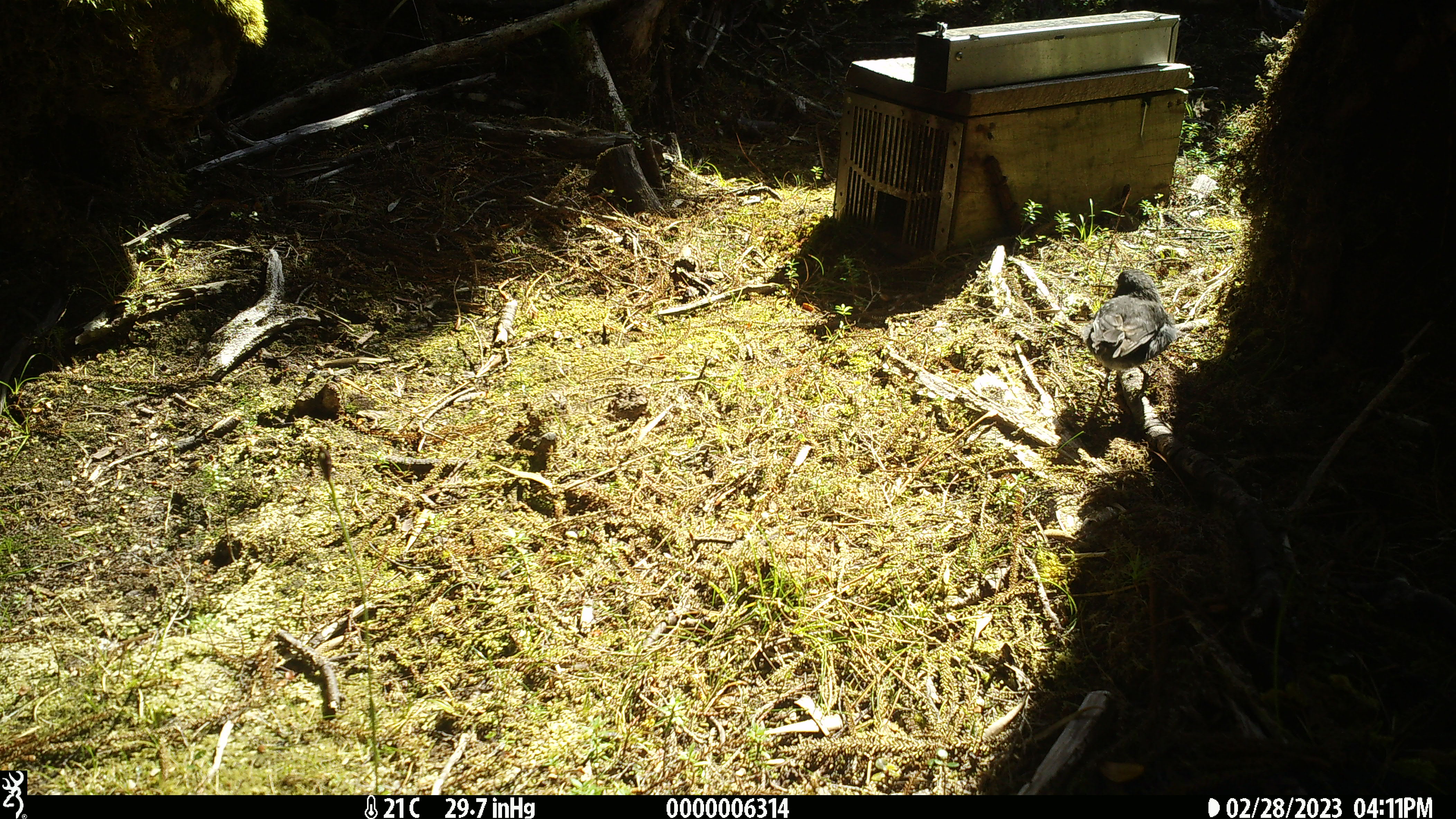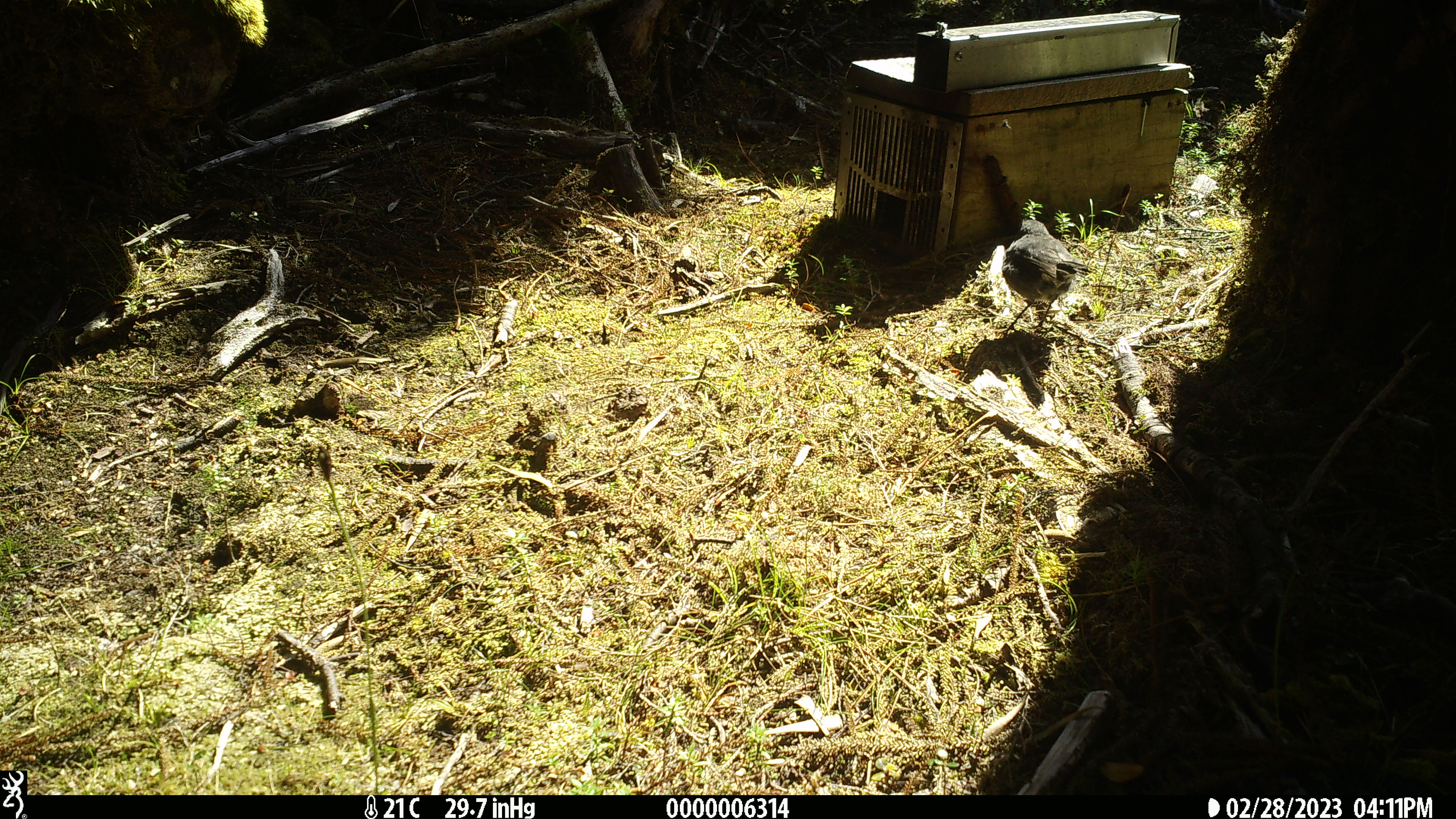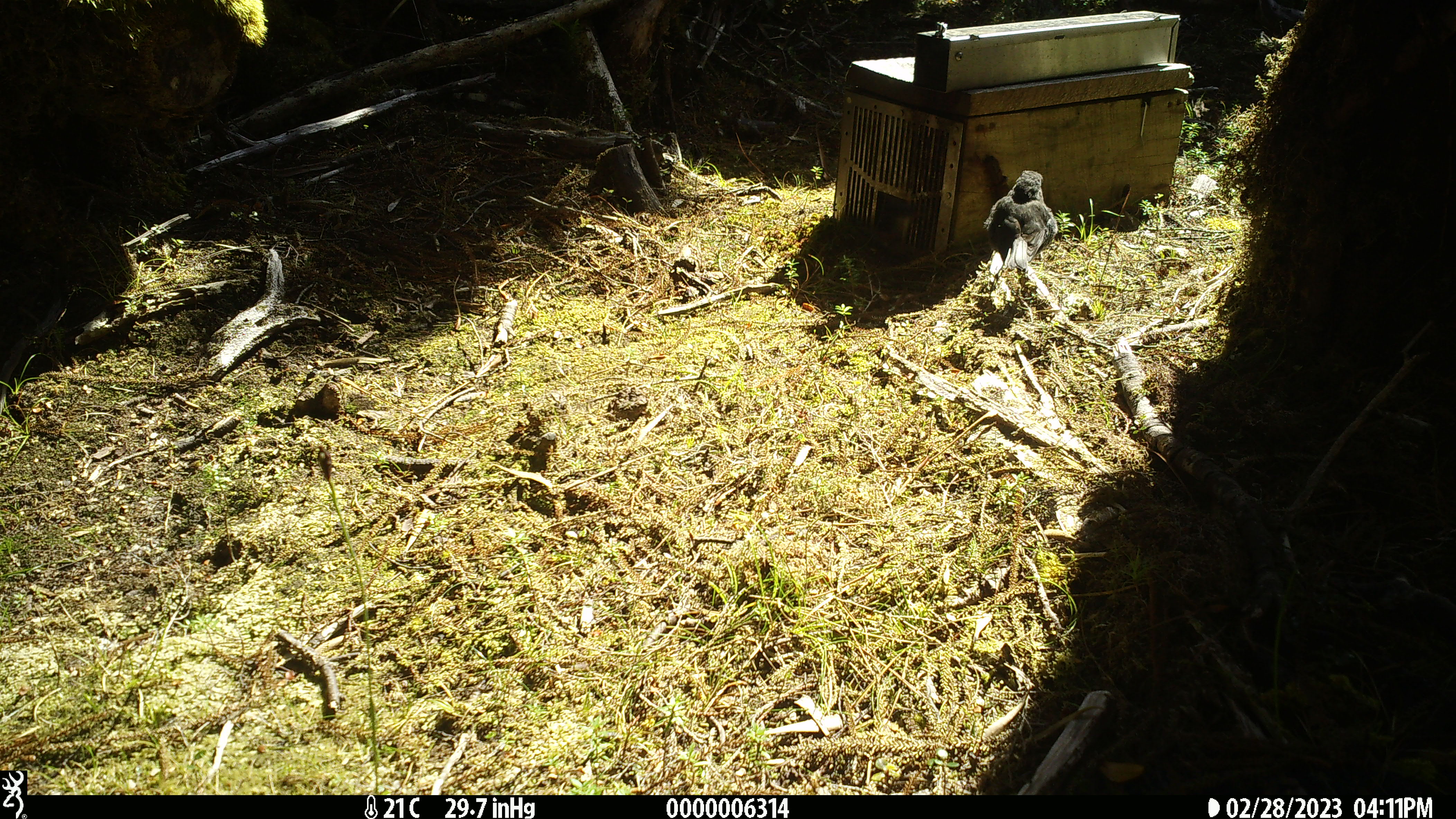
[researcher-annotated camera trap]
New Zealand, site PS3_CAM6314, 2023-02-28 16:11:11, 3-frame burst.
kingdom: Animalia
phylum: Chordata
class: Aves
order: Passeriformes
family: Petroicidae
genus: Petroica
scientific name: Petroica australis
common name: new zealand robin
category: robin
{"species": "robin (new zealand robin) (Petroica australis)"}